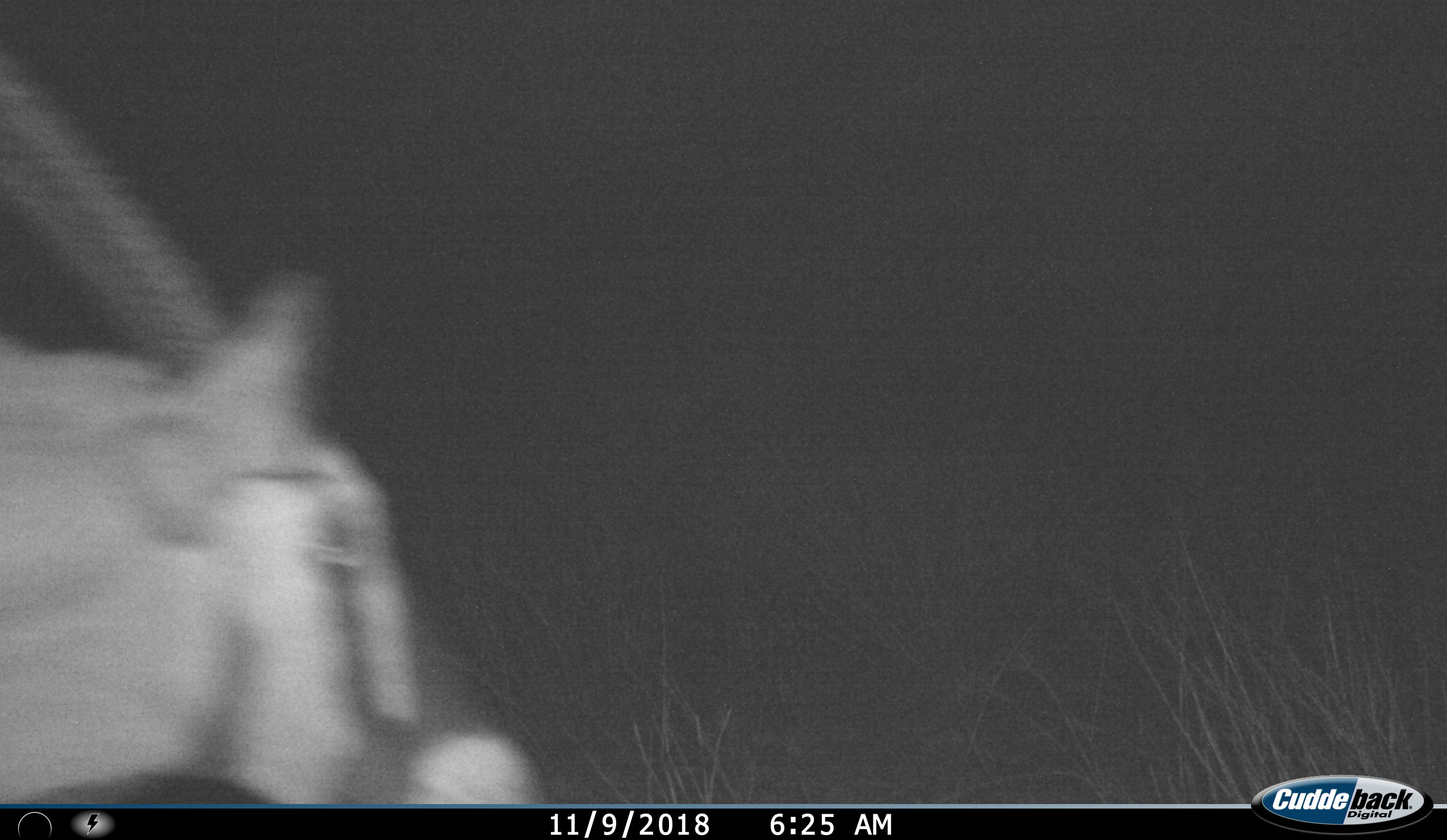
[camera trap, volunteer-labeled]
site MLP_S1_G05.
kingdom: Animalia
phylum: Chordata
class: Mammalia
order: Artiodactyla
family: Bovidae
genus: Oryx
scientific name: Oryx gazella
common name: gemsbok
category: oryx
Oryx (gemsbok) (Oryx gazella), count 1. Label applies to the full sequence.